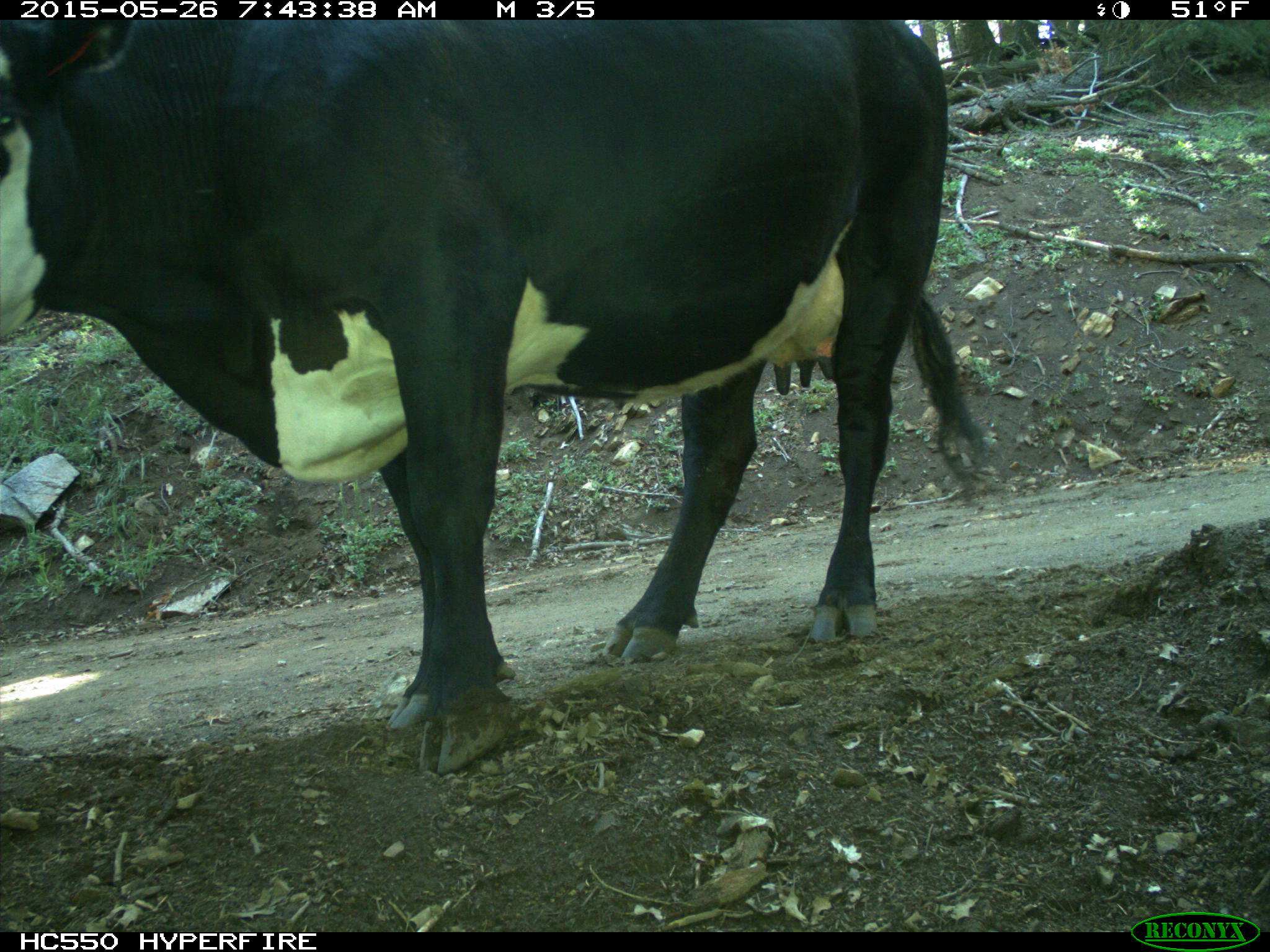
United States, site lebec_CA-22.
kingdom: Animalia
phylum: Chordata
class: Mammalia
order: Artiodactyla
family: Bovidae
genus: Bos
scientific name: Bos taurus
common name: domestic cow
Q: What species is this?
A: Bos taurus (domestic cow).